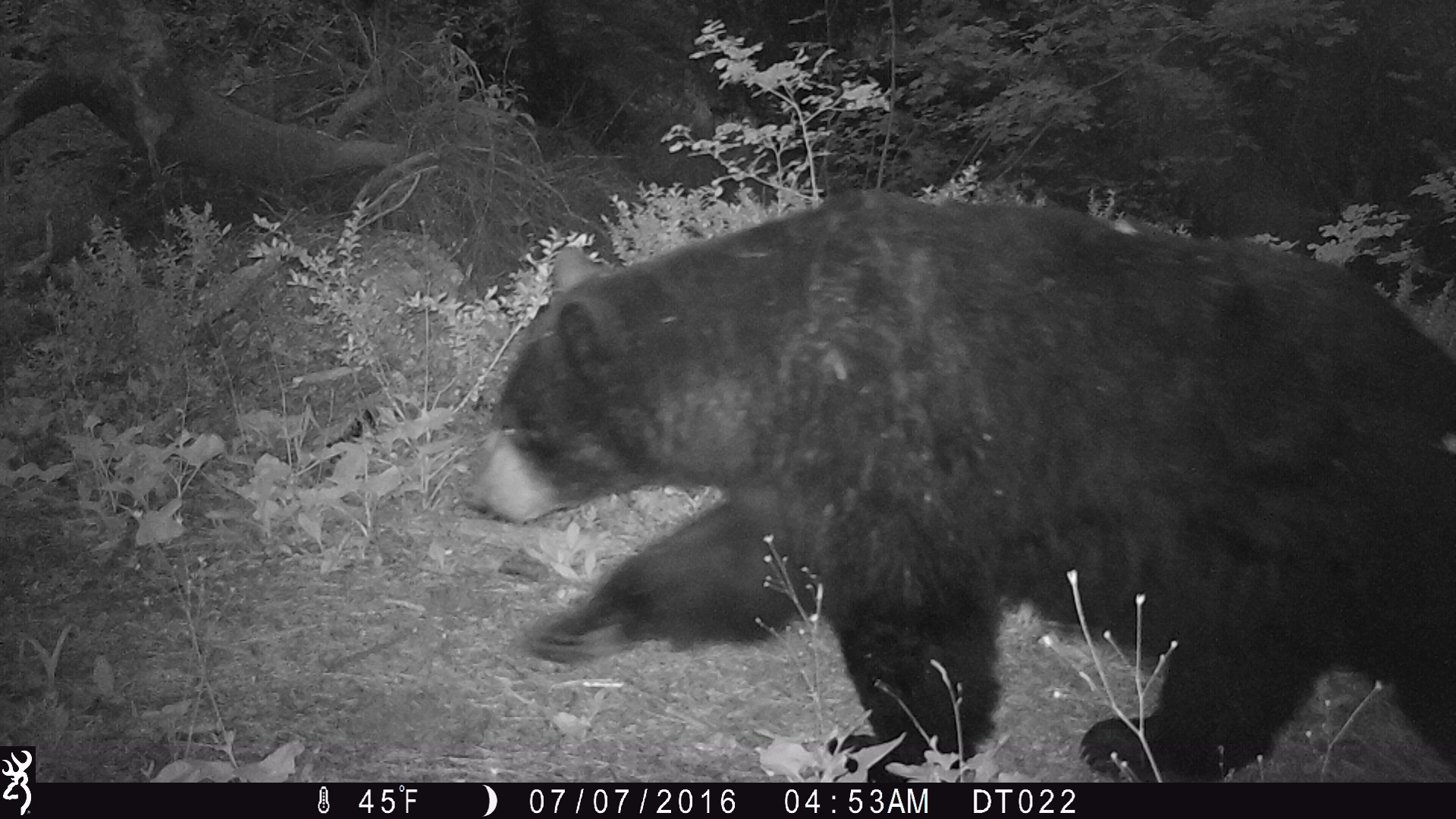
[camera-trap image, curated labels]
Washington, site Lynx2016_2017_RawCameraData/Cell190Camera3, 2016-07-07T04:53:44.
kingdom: Animalia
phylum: Chordata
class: Mammalia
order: Carnivora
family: Ursidae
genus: Ursus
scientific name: Ursus americanus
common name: american black bear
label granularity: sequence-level